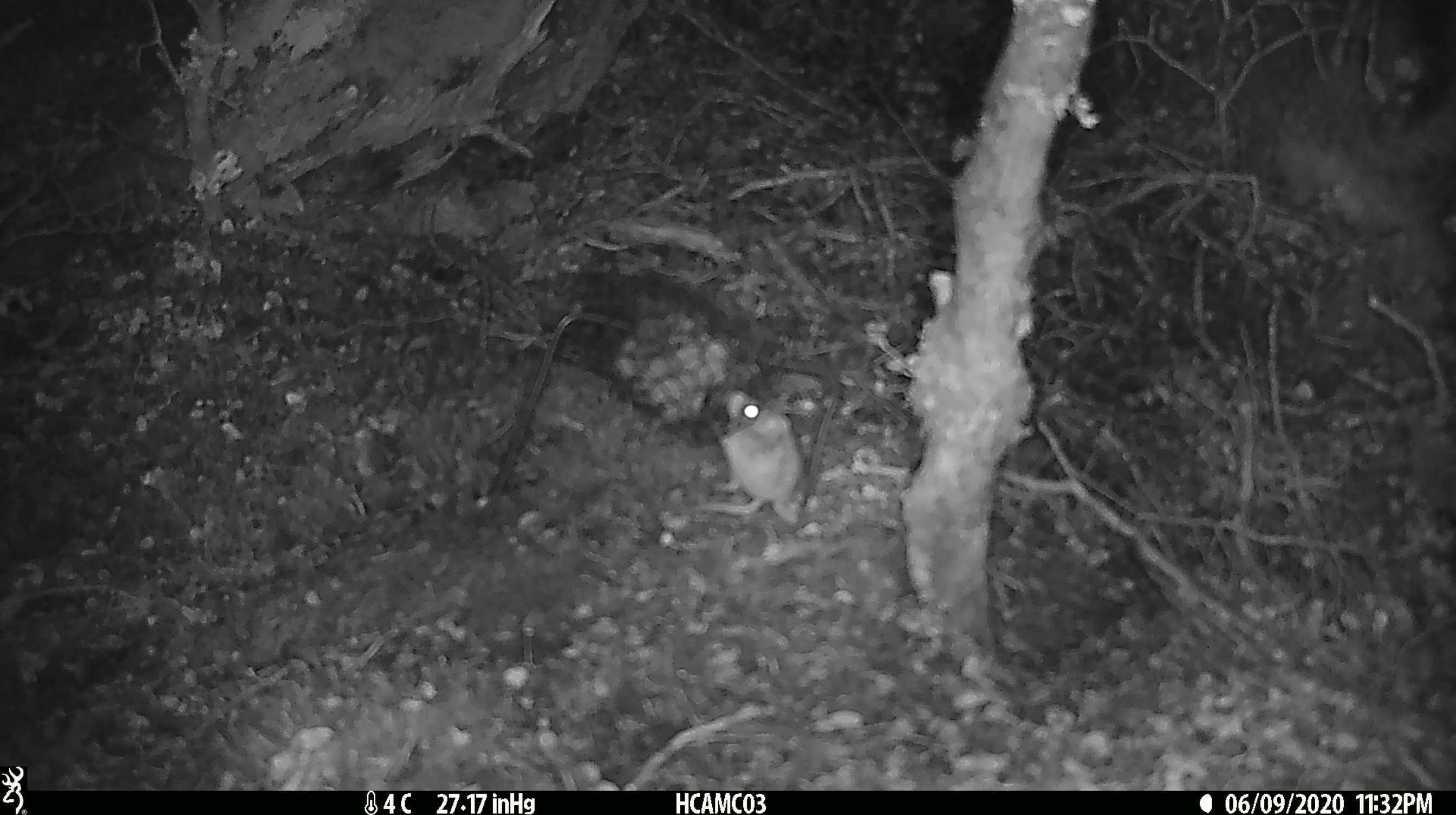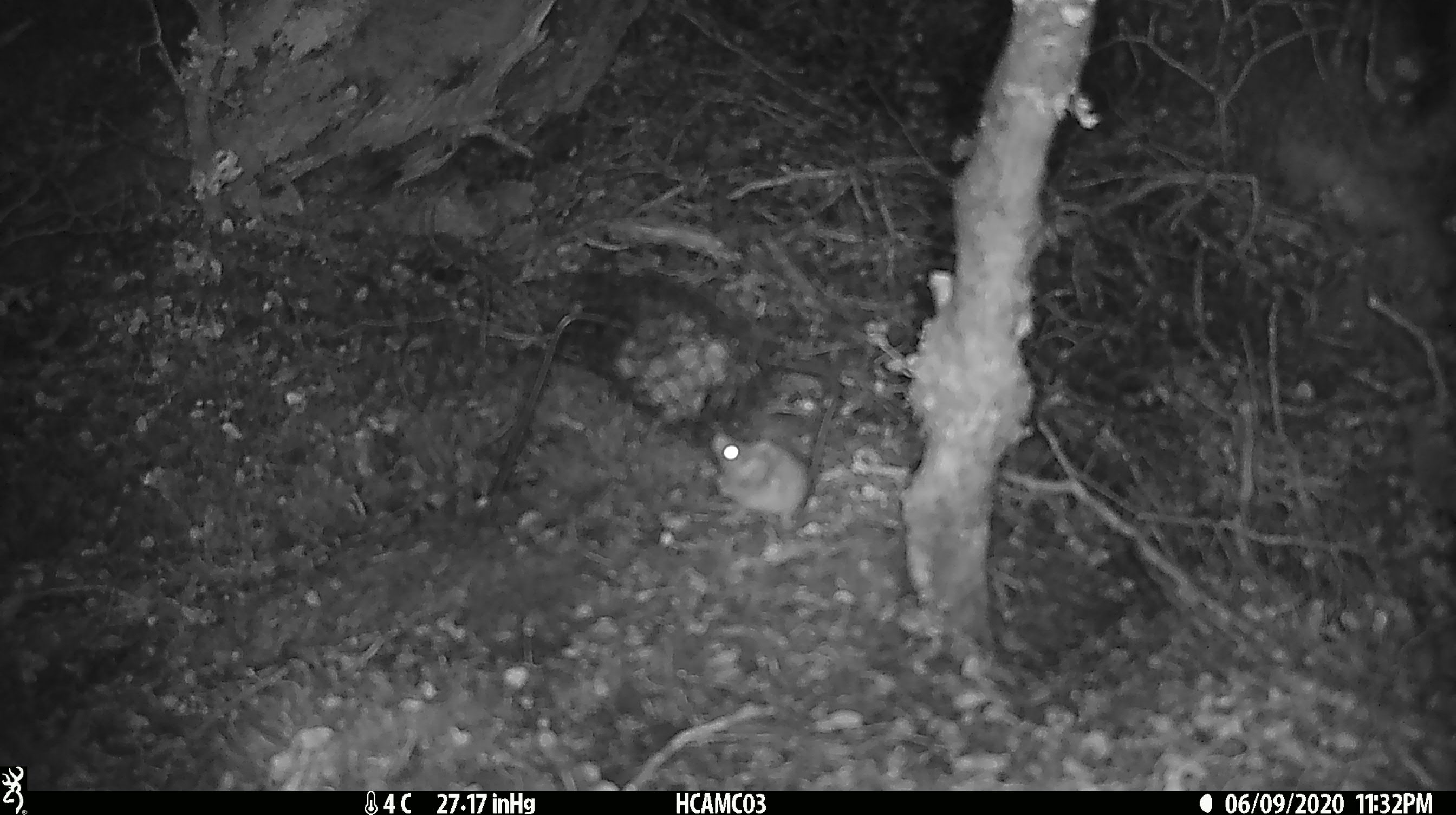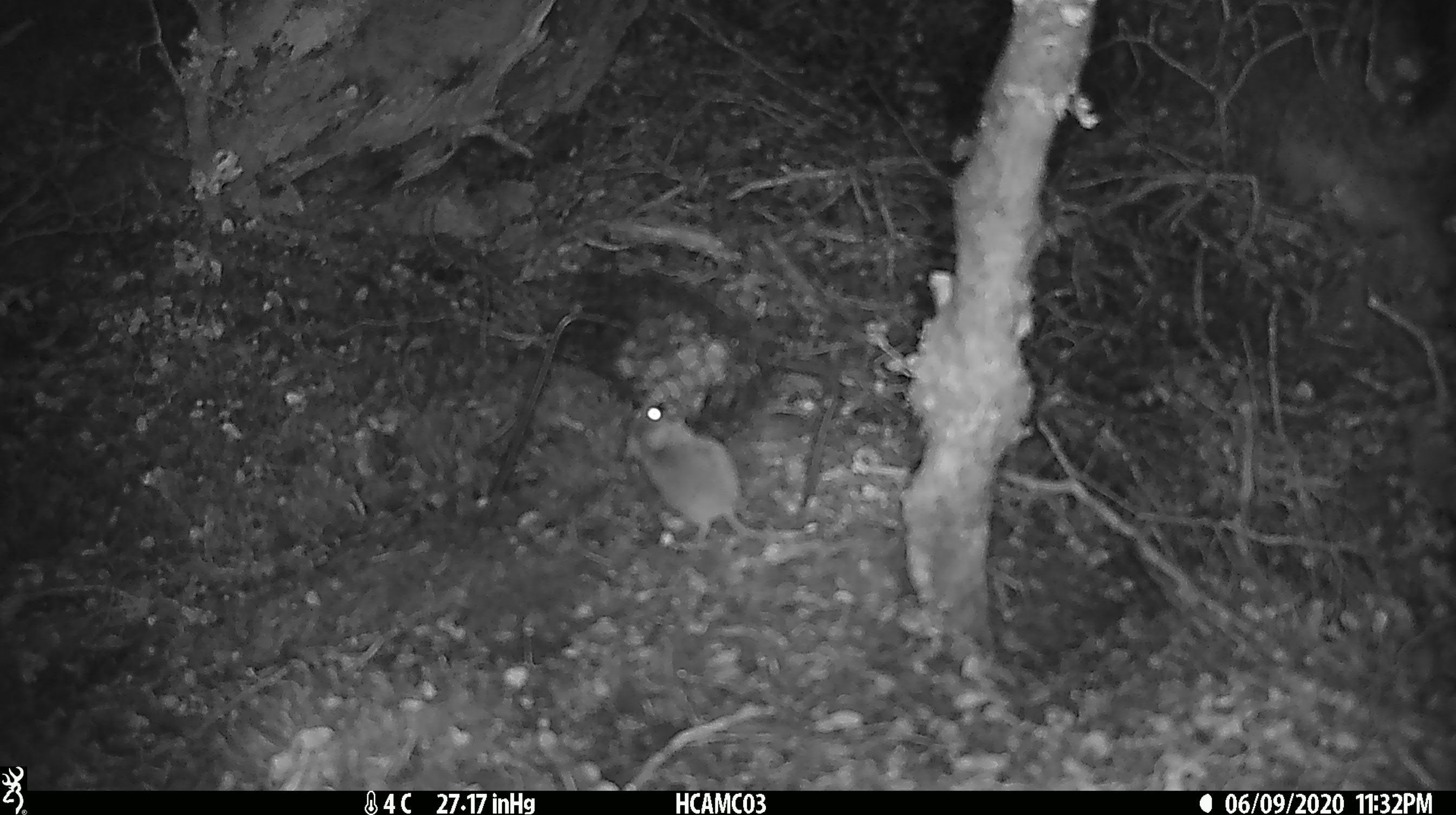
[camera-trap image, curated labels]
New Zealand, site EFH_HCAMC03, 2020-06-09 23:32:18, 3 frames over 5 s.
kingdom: Animalia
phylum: Chordata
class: Mammalia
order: Rodentia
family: Muridae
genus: Mus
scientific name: Mus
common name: mouse